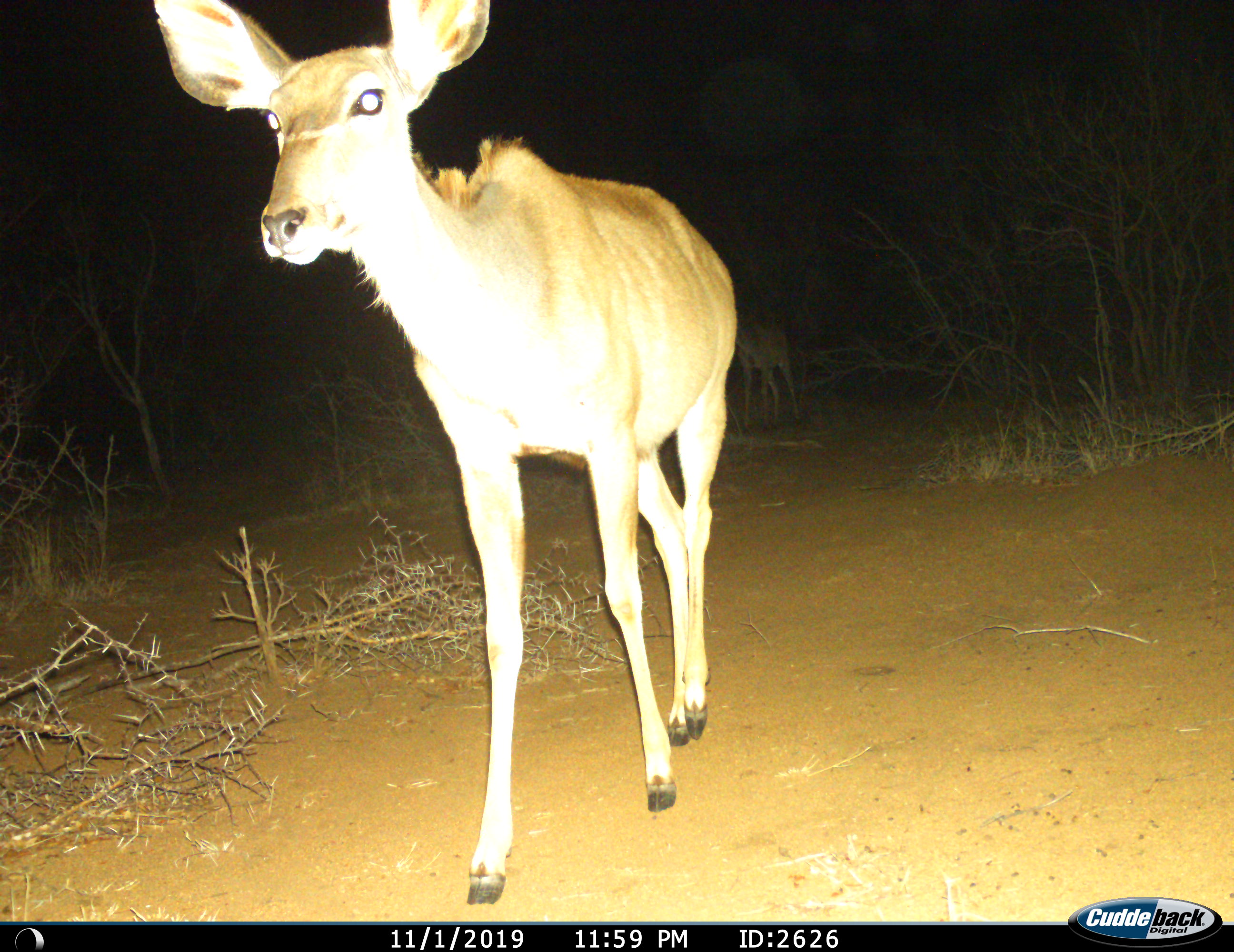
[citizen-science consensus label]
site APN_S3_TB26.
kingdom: Animalia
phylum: Chordata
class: Mammalia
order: Artiodactyla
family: Bovidae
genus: Tragelaphus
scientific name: Tragelaphus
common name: kudu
Kudu (Tragelaphus), count 1. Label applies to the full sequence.